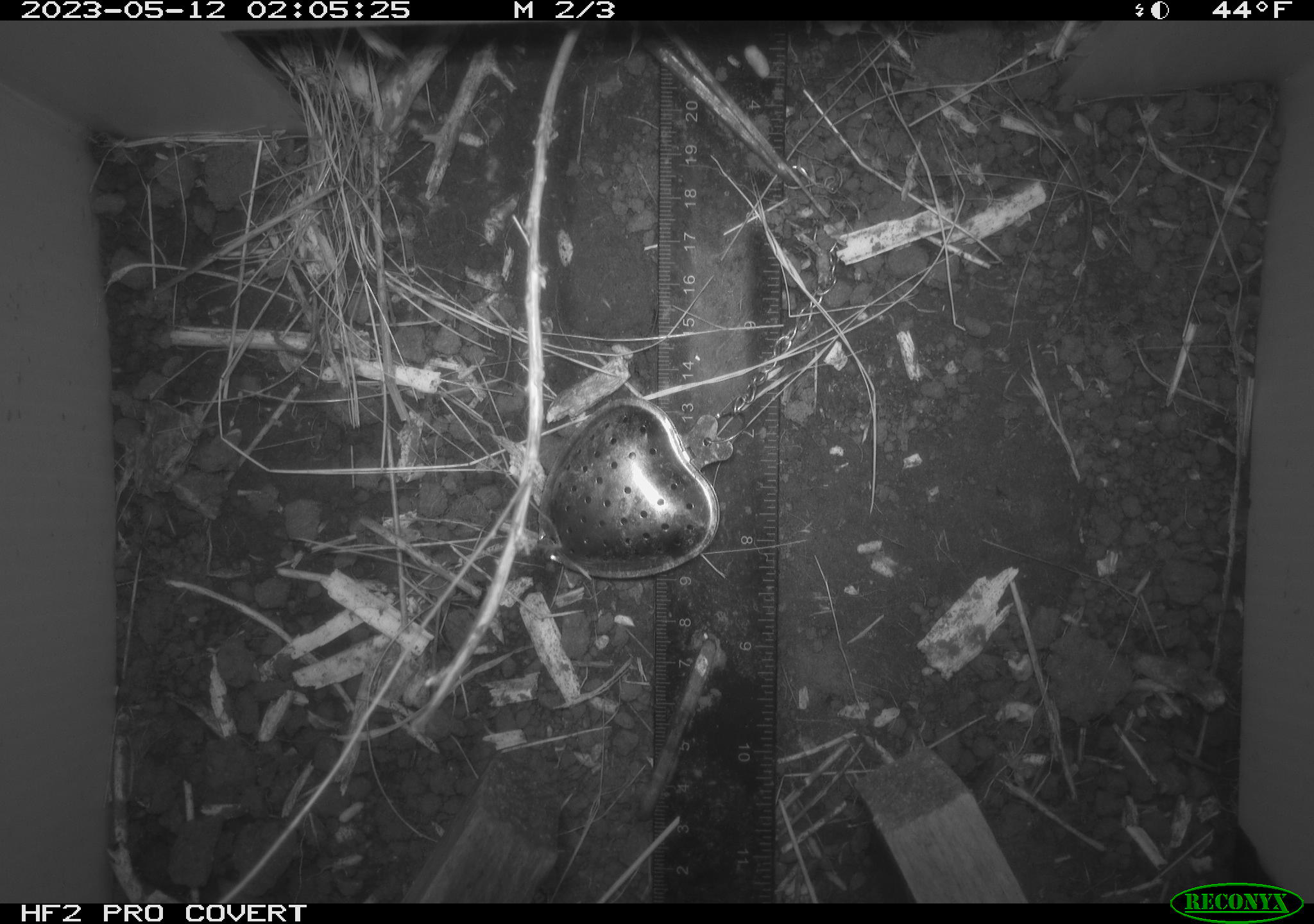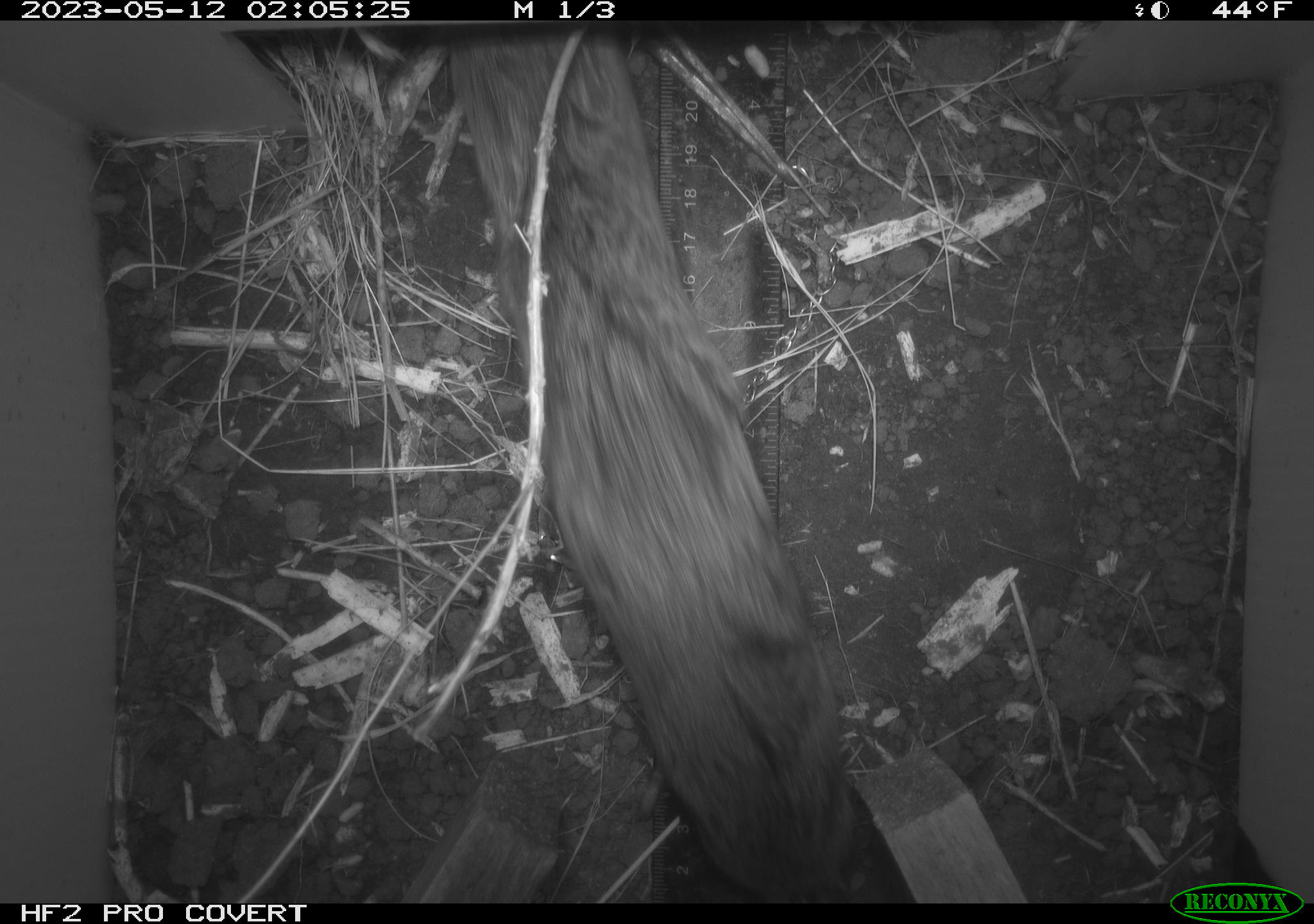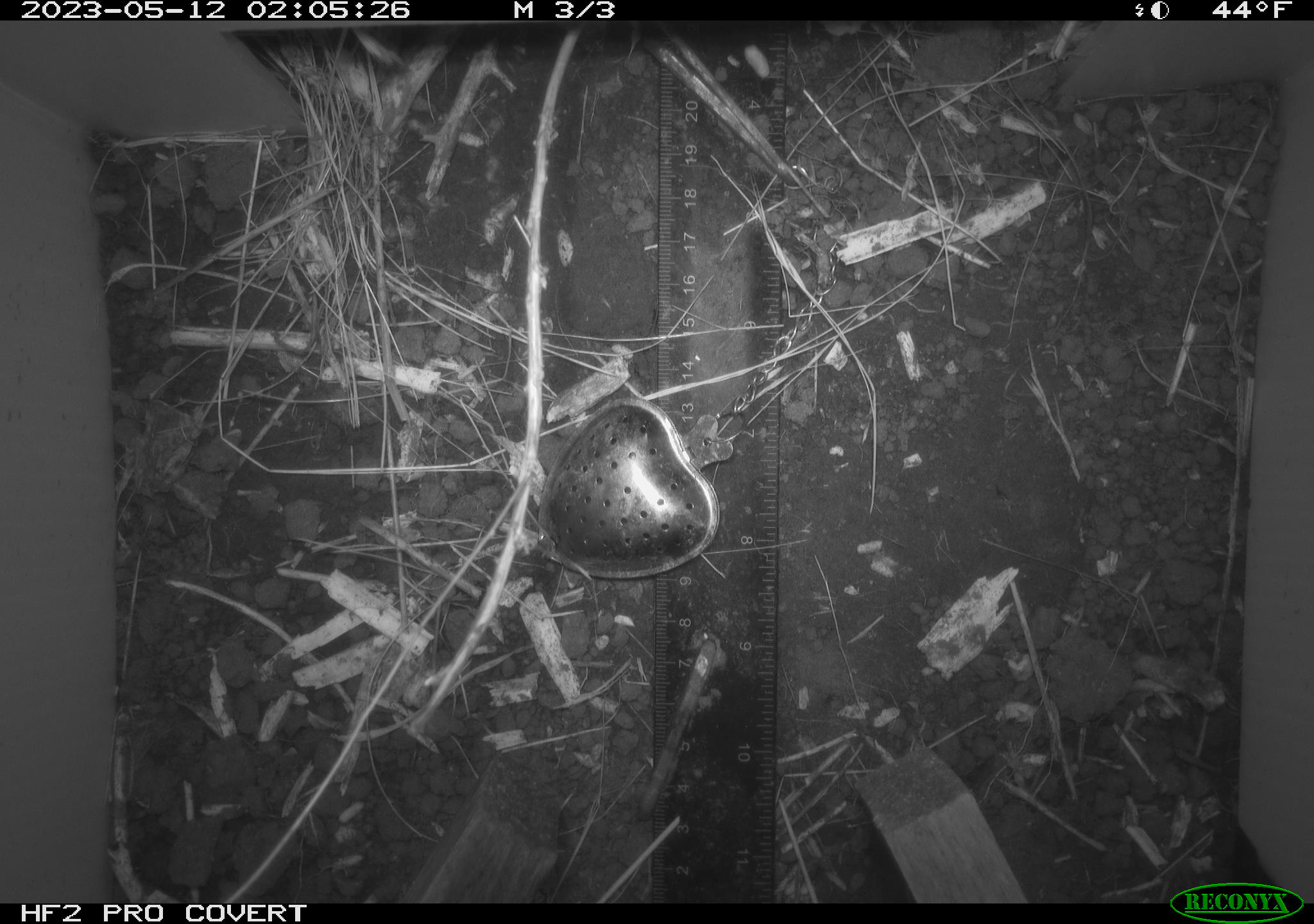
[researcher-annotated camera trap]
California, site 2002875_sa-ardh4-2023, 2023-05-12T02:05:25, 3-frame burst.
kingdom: Animalia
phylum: Chordata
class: Mammalia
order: Rodentia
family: Cricetidae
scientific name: Arvicolinae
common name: voles, lemmings, and muskrats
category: arvicolinae subfamily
Arvicolinae subfamily (voles, lemmings, and muskrats) (Arvicolinae).